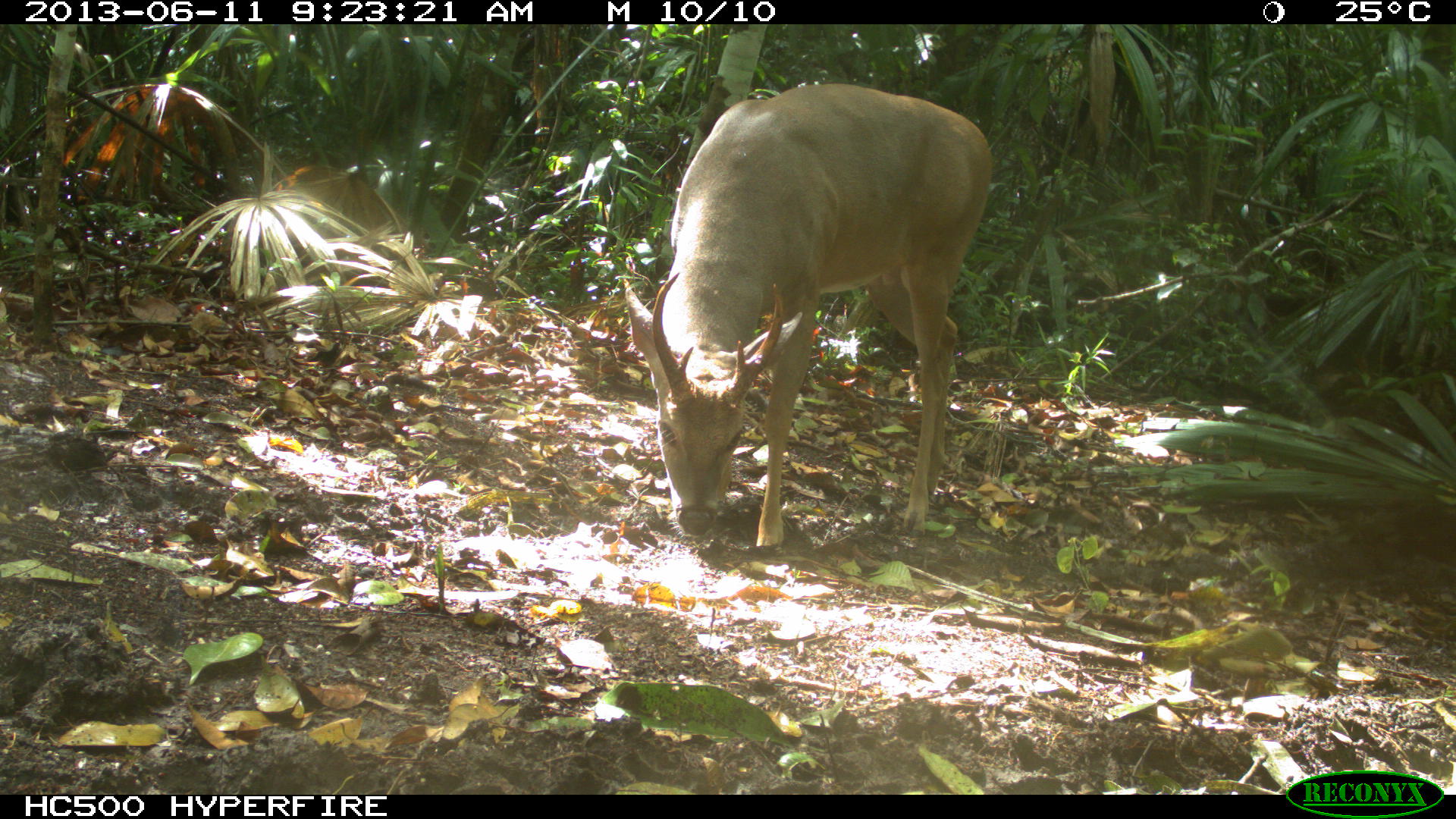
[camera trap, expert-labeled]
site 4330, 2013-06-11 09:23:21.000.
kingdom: Animalia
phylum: Chordata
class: Mammalia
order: Artiodactyla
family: Cervidae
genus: Odocoileus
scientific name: Odocoileus virginianus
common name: white-tailed deer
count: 1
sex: male